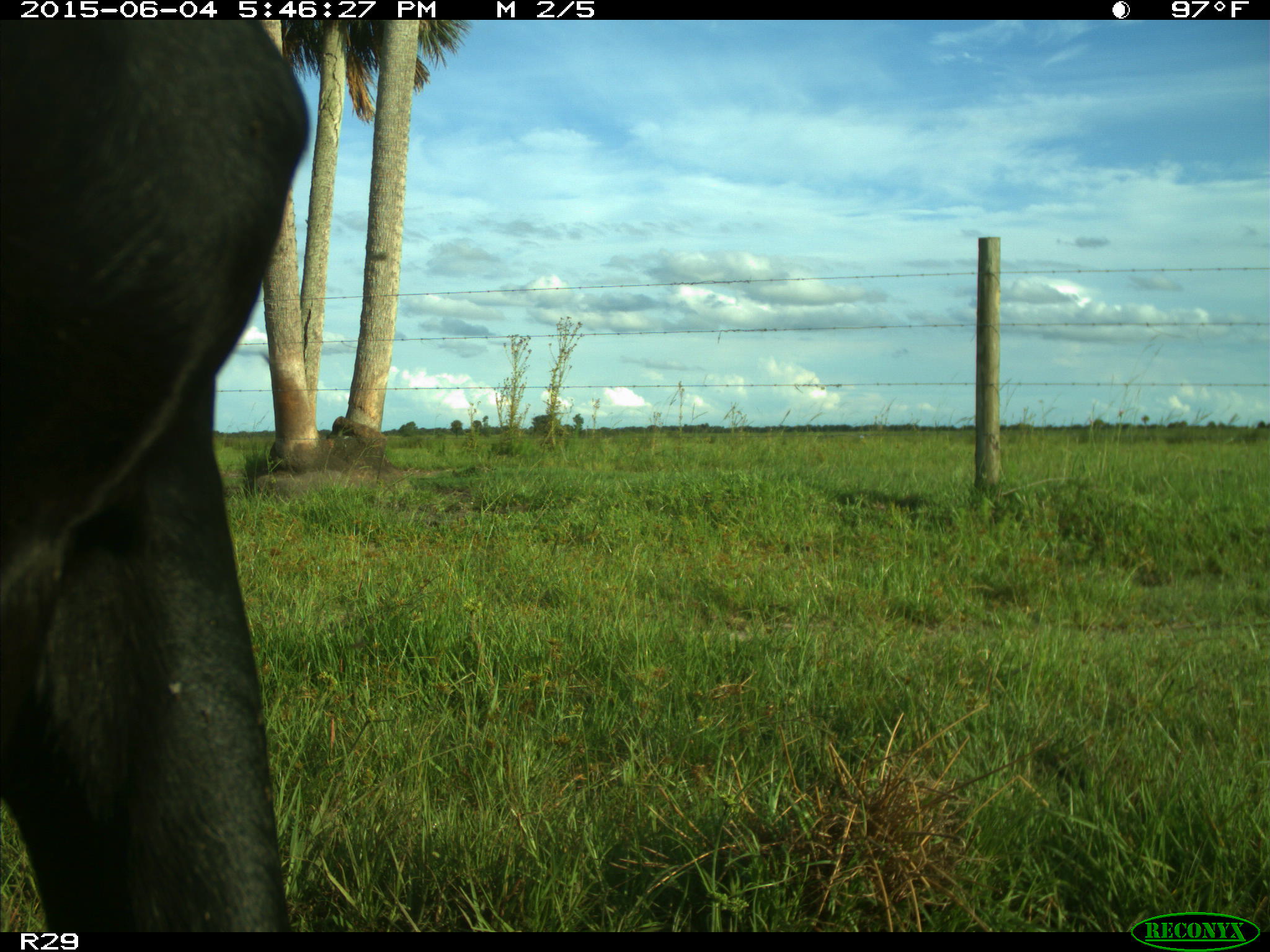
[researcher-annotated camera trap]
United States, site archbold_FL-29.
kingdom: Animalia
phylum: Chordata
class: Mammalia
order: Artiodactyla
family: Bovidae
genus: Bos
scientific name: Bos taurus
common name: domestic cow